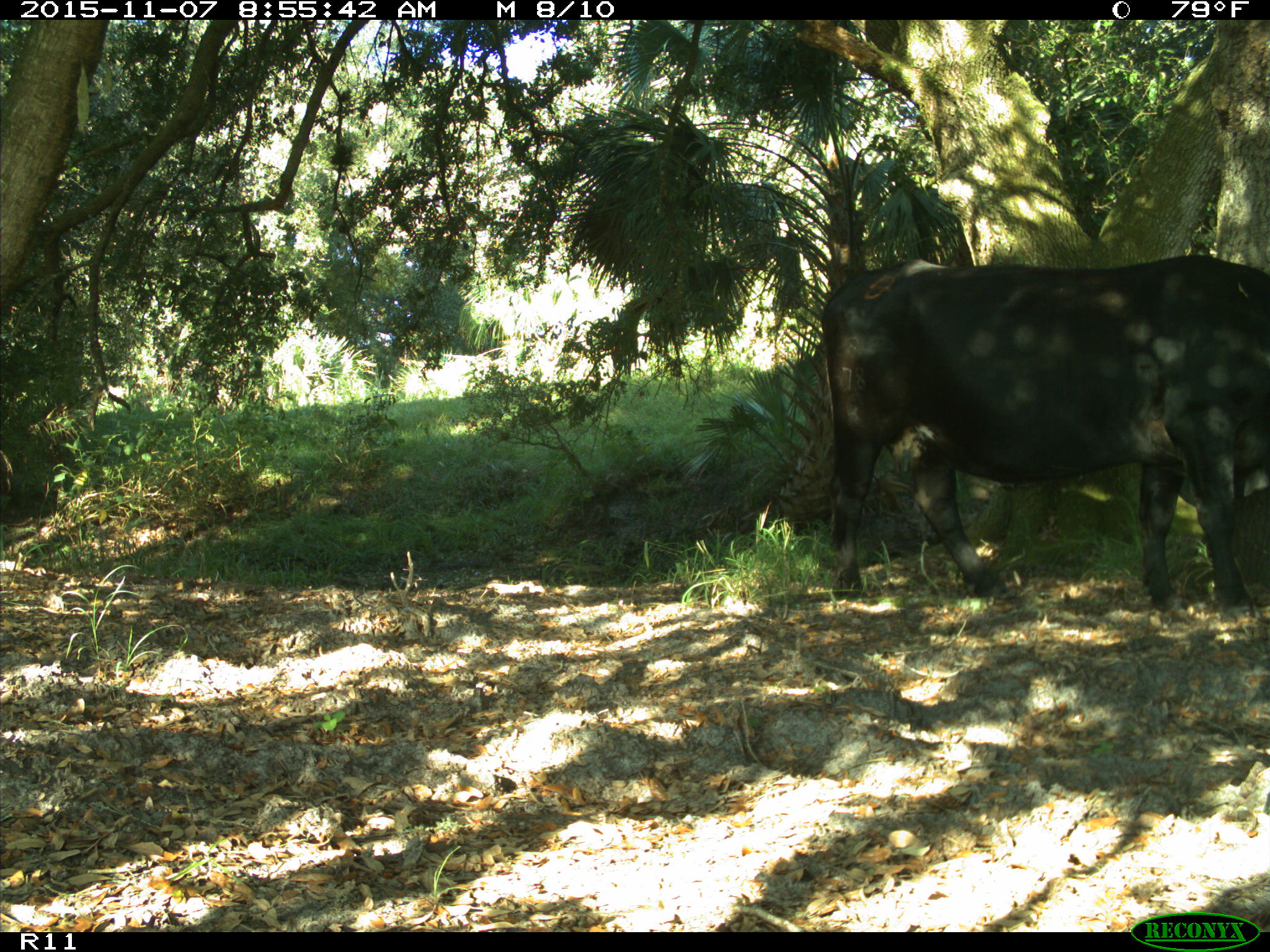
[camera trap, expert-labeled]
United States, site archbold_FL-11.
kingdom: Animalia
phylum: Chordata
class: Mammalia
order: Artiodactyla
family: Bovidae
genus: Bos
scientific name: Bos taurus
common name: domestic cow